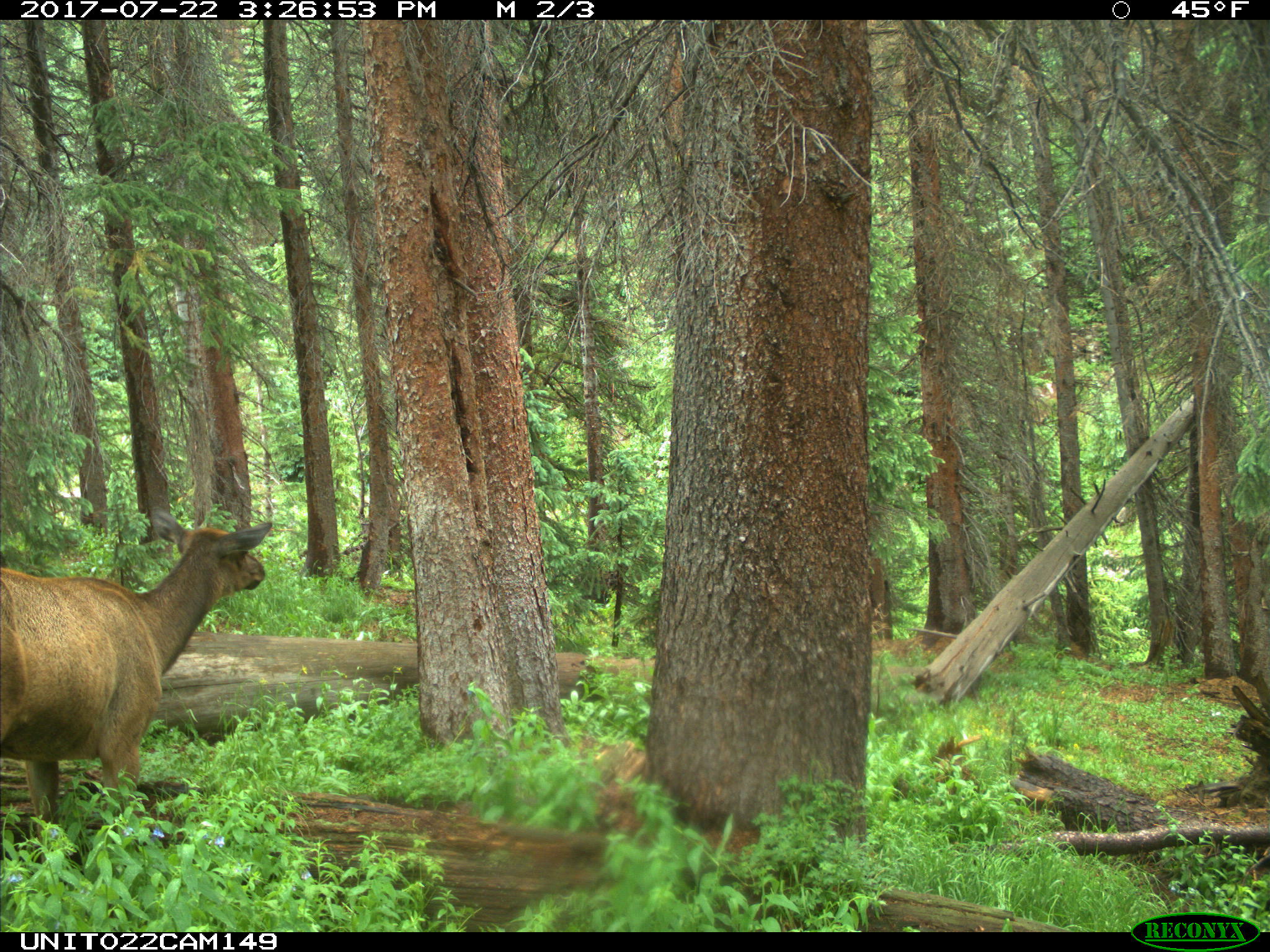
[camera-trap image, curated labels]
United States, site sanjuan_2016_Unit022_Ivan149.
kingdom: Animalia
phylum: Chordata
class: Mammalia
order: Artiodactyla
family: Cervidae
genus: Cervus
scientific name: Cervus elaphus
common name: red deer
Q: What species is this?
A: Cervus elaphus (red deer).